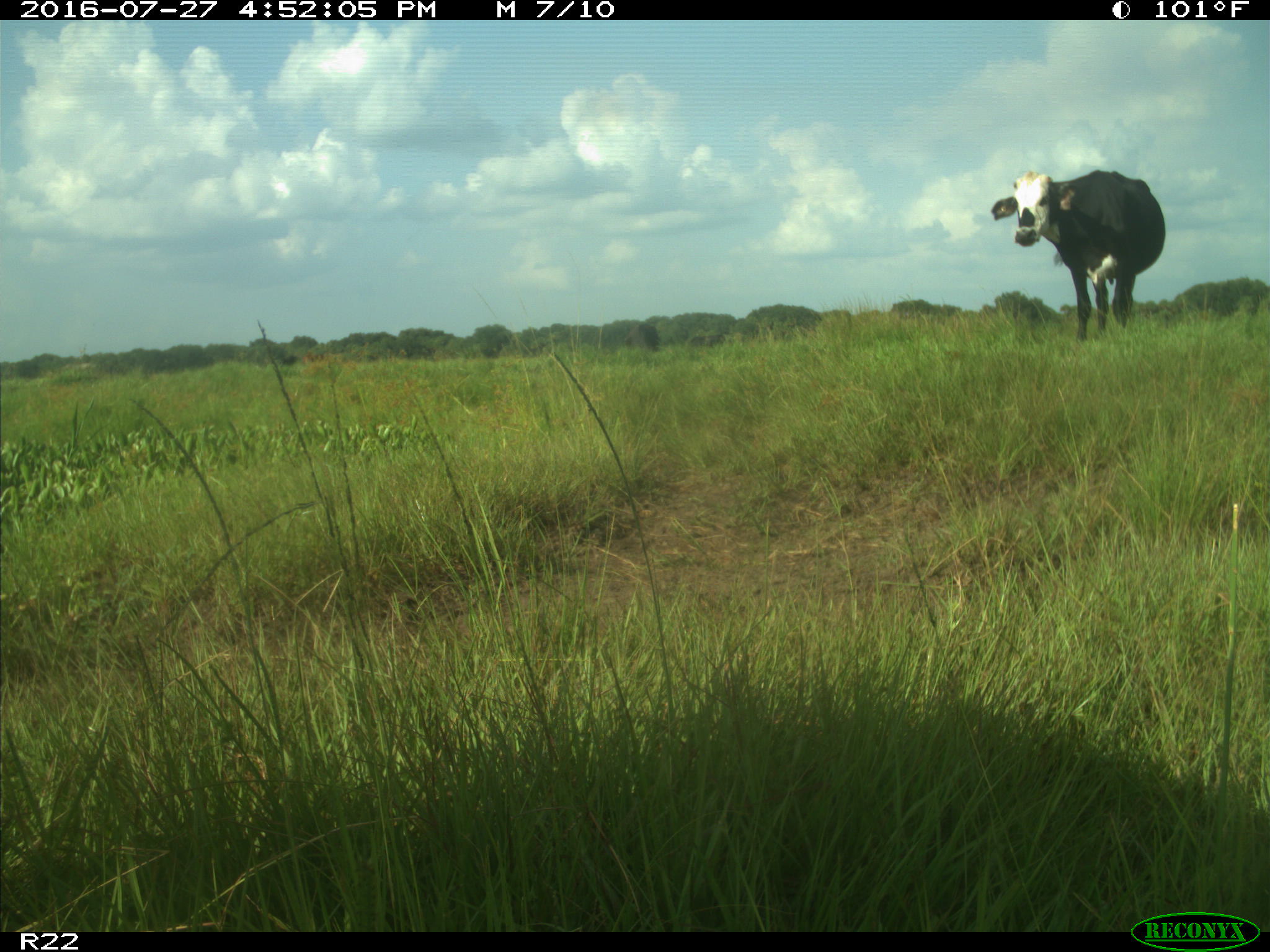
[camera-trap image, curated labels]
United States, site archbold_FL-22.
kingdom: Animalia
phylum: Chordata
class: Mammalia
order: Artiodactyla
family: Bovidae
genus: Bos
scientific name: Bos taurus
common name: domestic cow